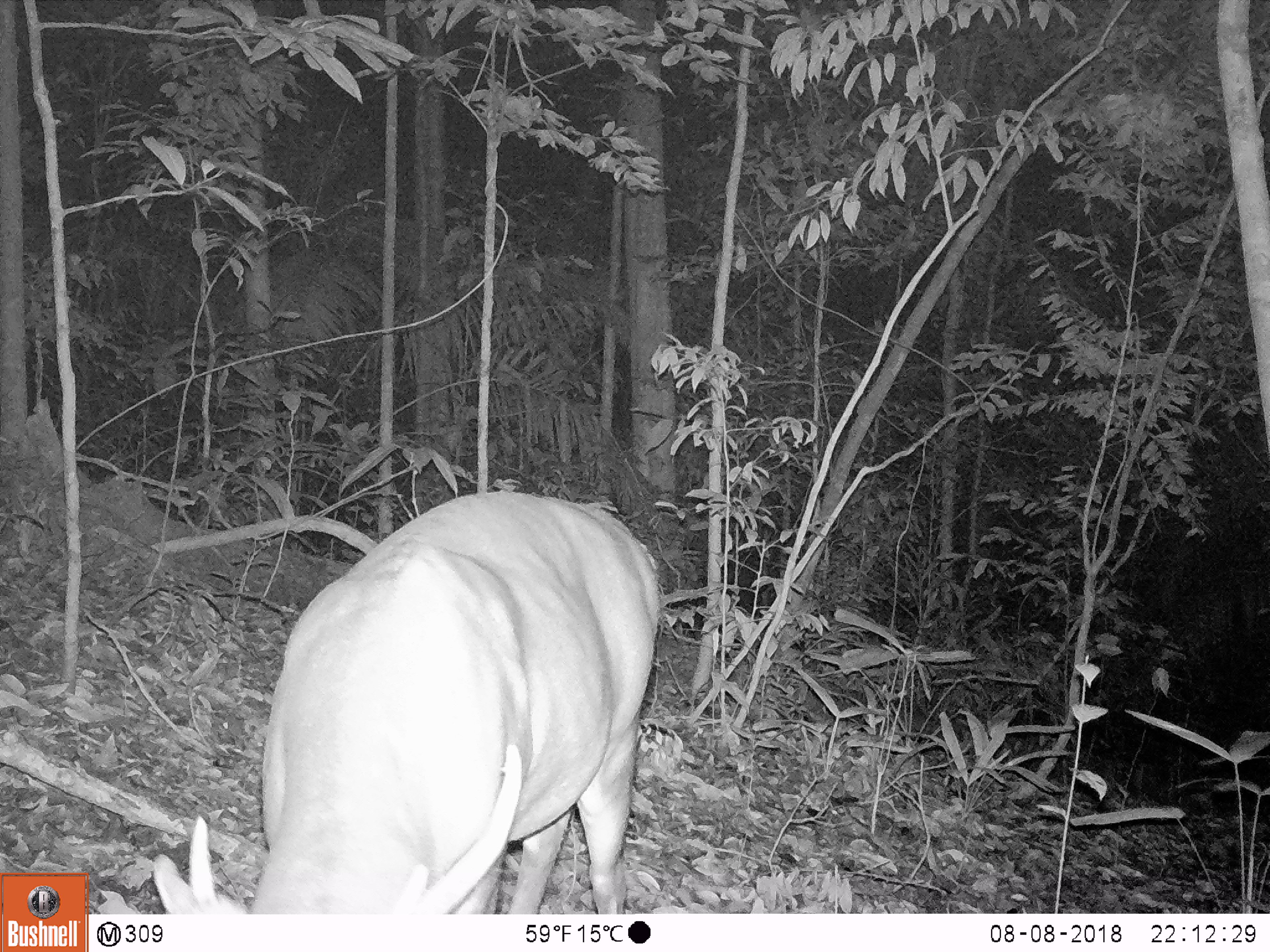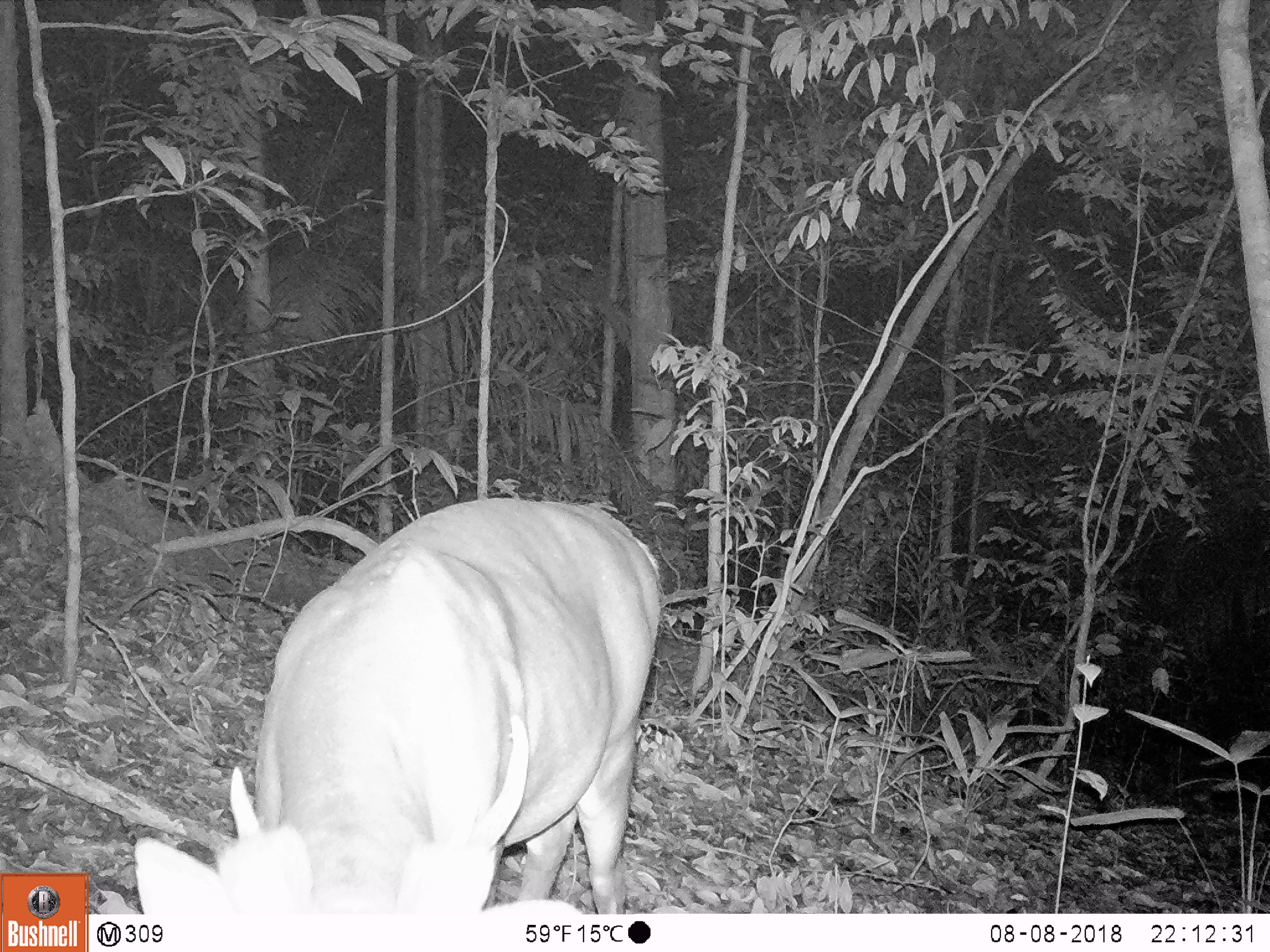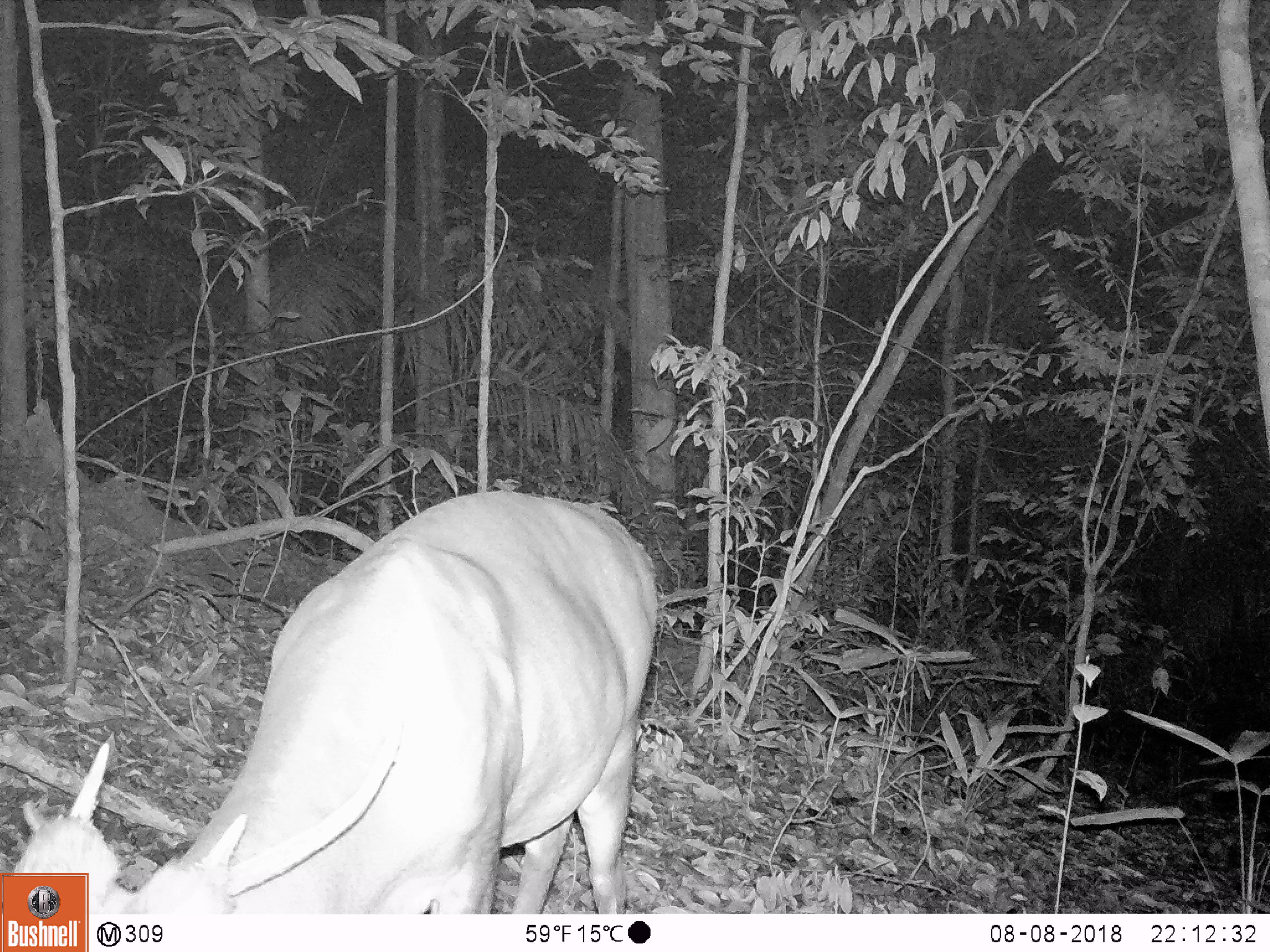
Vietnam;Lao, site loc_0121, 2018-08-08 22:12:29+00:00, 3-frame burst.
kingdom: Animalia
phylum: Chordata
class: Mammalia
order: Artiodactyla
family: Cervidae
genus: Muntiacus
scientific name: Muntiacus vuquangensis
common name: large-antlered muntjac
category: large antlered muntjac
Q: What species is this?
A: Large antlered muntjac (large-antlered muntjac) (Muntiacus vuquangensis).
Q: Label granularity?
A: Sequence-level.